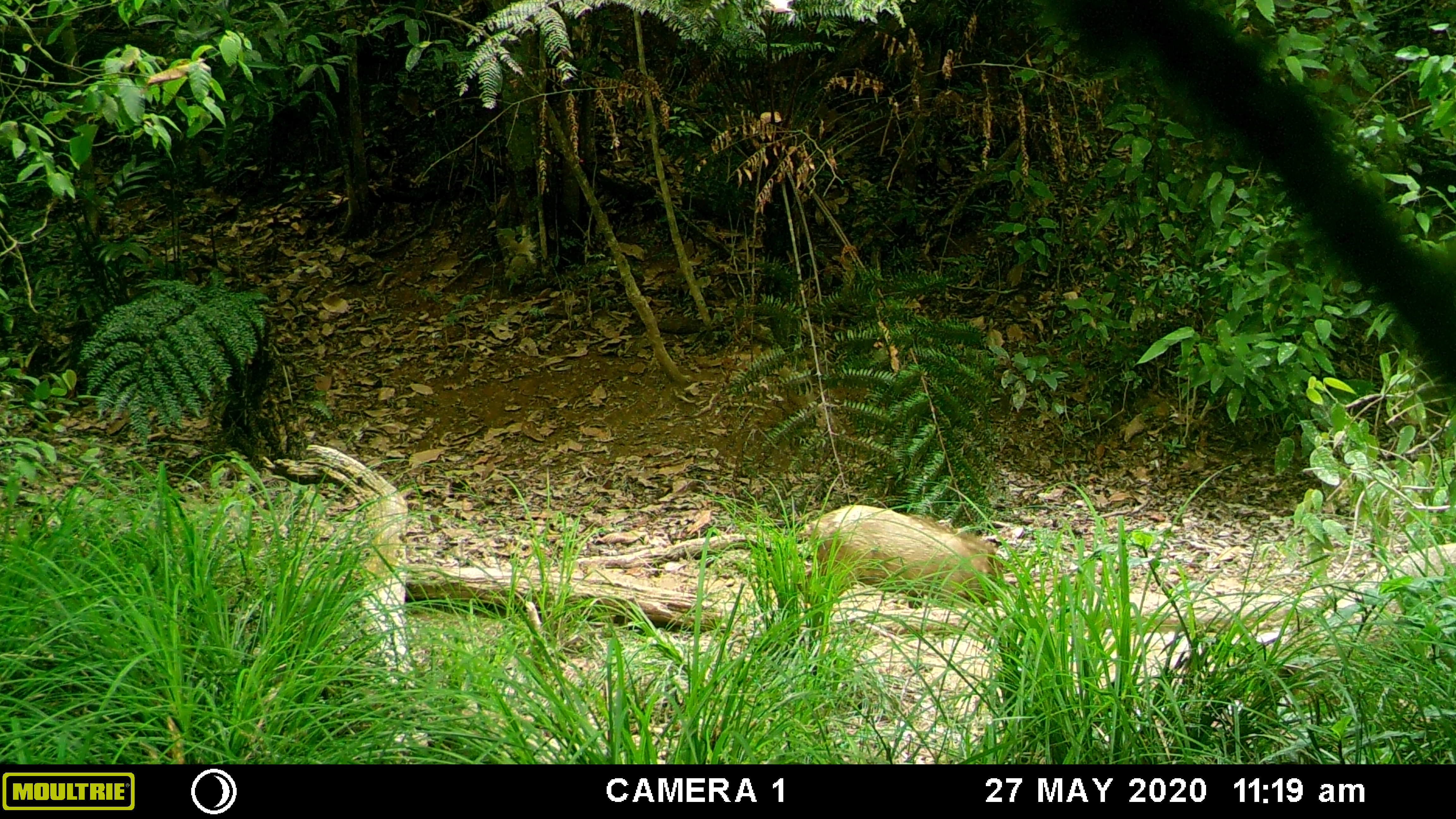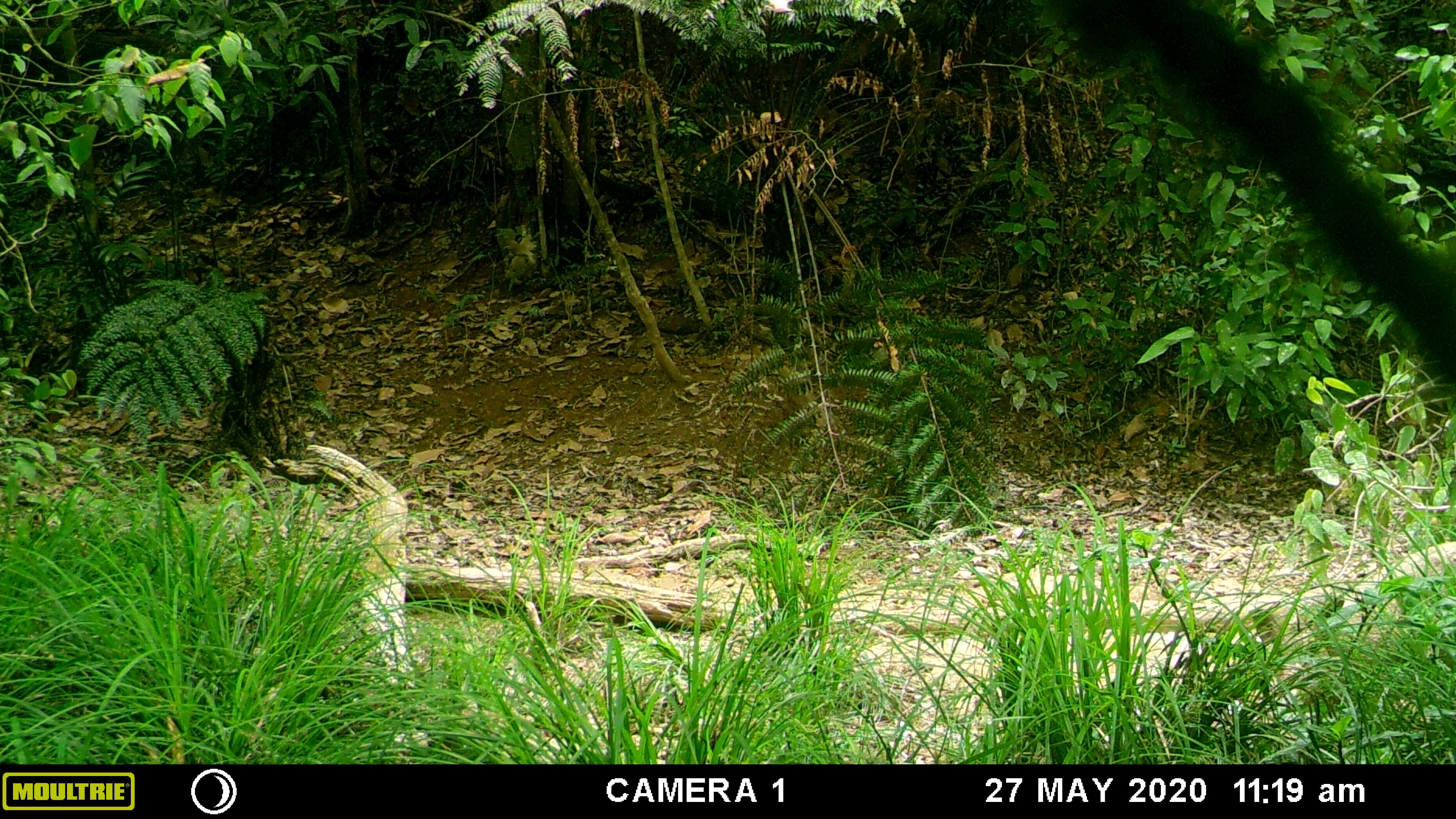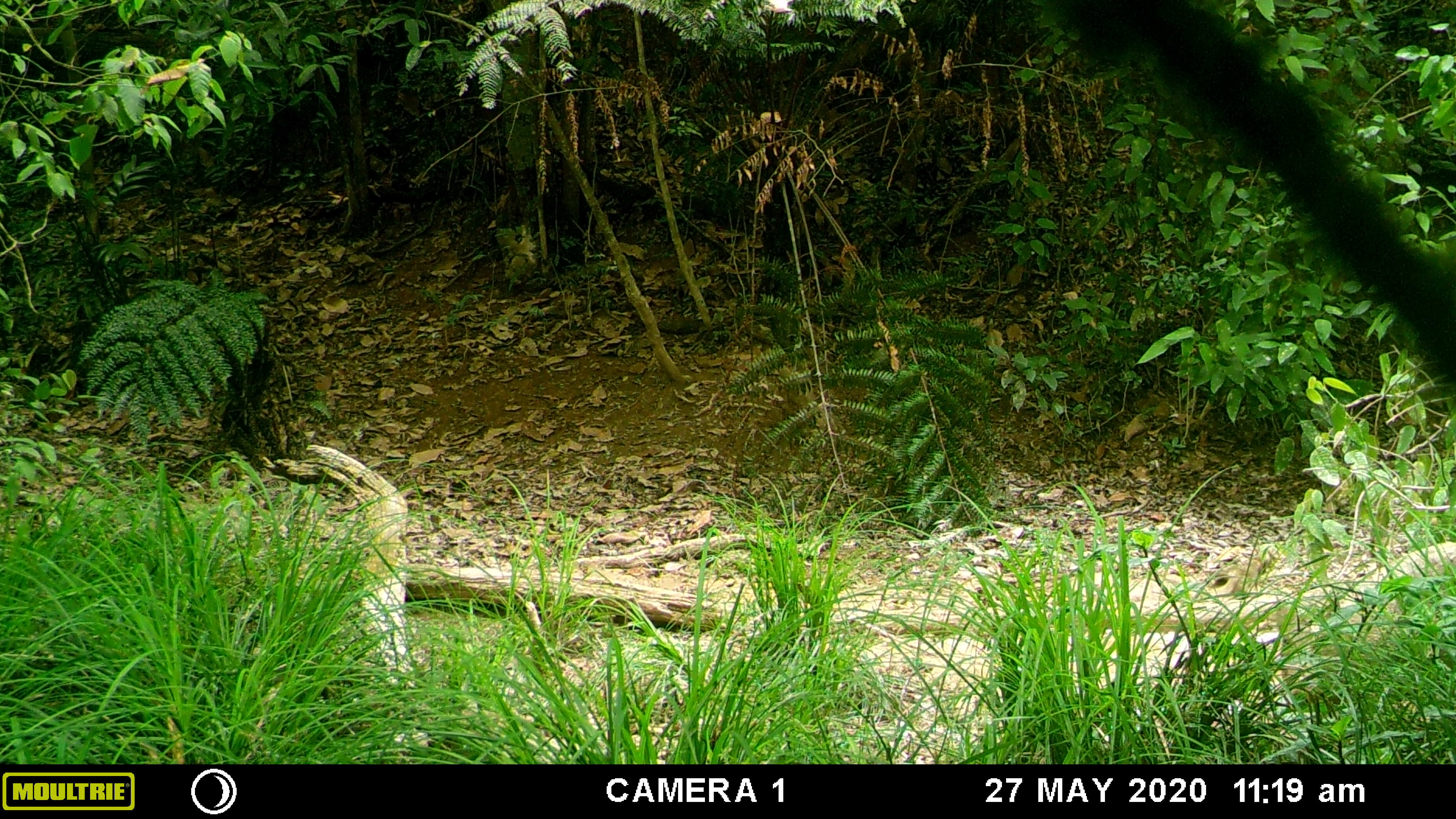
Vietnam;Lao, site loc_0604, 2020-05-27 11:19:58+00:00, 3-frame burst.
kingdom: Animalia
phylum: Chordata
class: Mammalia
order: Artiodactyla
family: Suidae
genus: Sus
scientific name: Sus scrofa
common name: eurasian wild pig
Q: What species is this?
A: Eurasian wild pig (Sus scrofa).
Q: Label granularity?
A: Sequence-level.